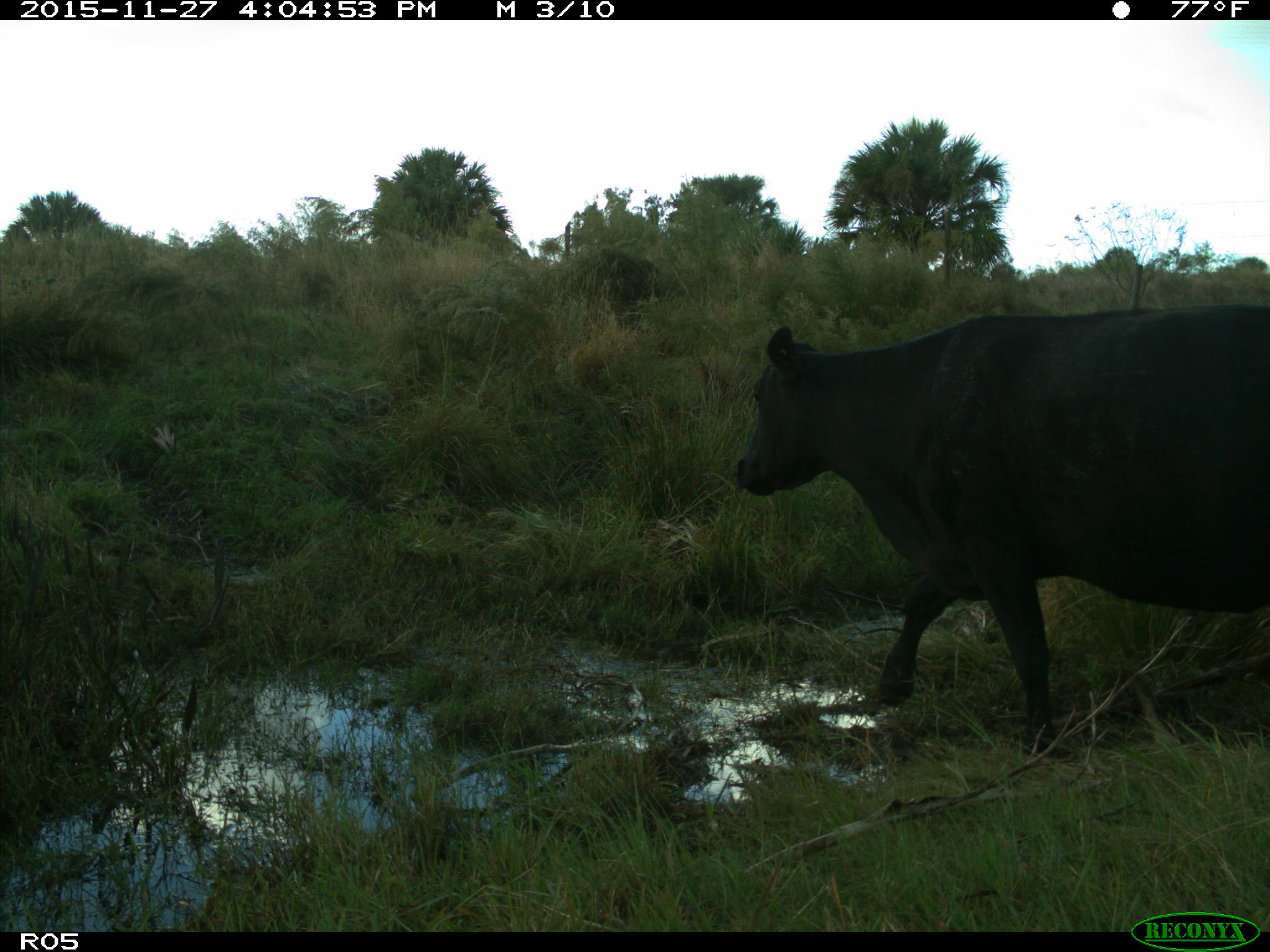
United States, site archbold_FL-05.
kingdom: Animalia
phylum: Chordata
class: Mammalia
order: Artiodactyla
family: Bovidae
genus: Bos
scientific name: Bos taurus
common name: domestic cow